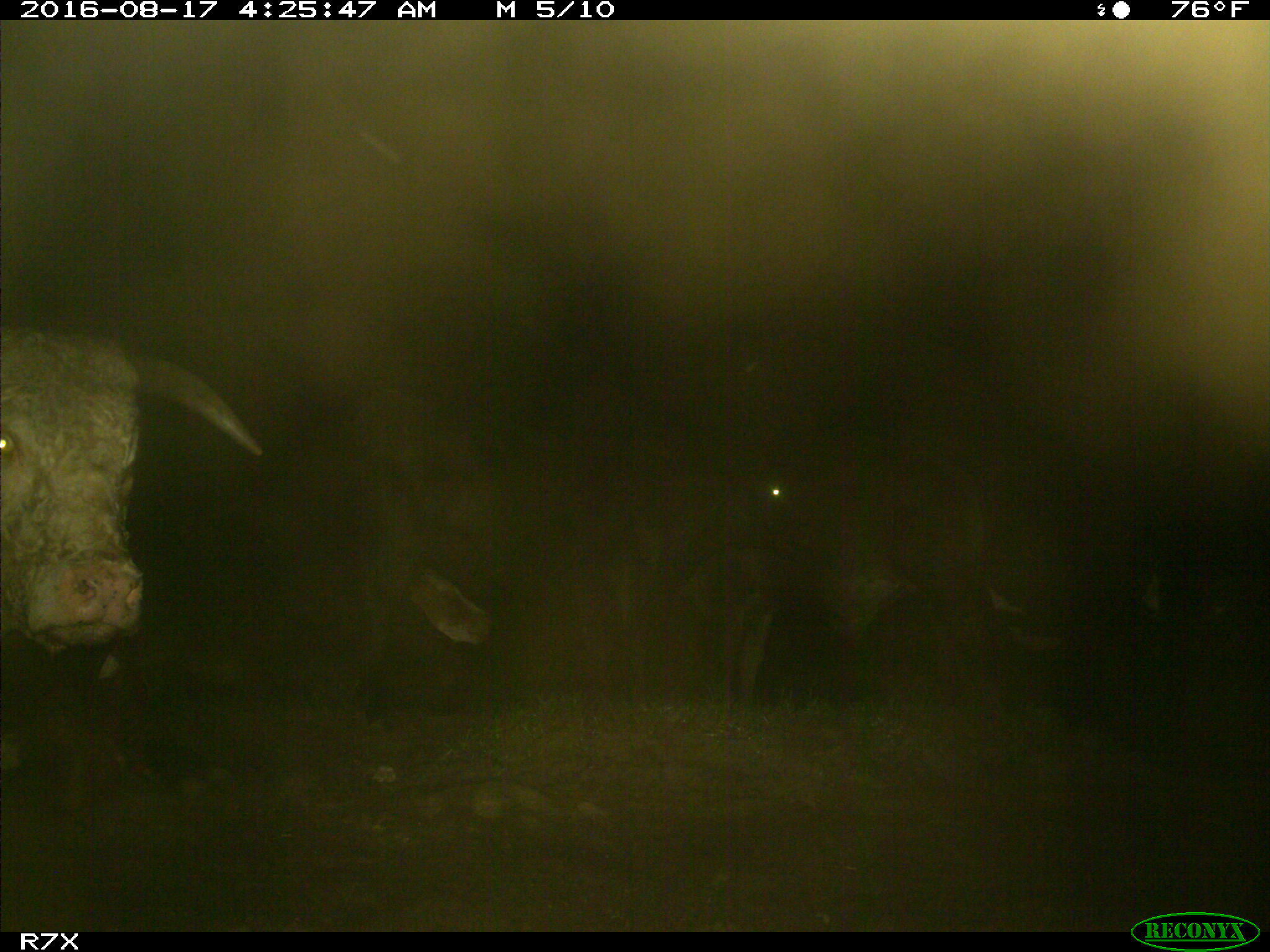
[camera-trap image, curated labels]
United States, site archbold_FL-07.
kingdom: Animalia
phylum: Chordata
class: Mammalia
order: Artiodactyla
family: Bovidae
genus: Bos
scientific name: Bos taurus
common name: domestic cow